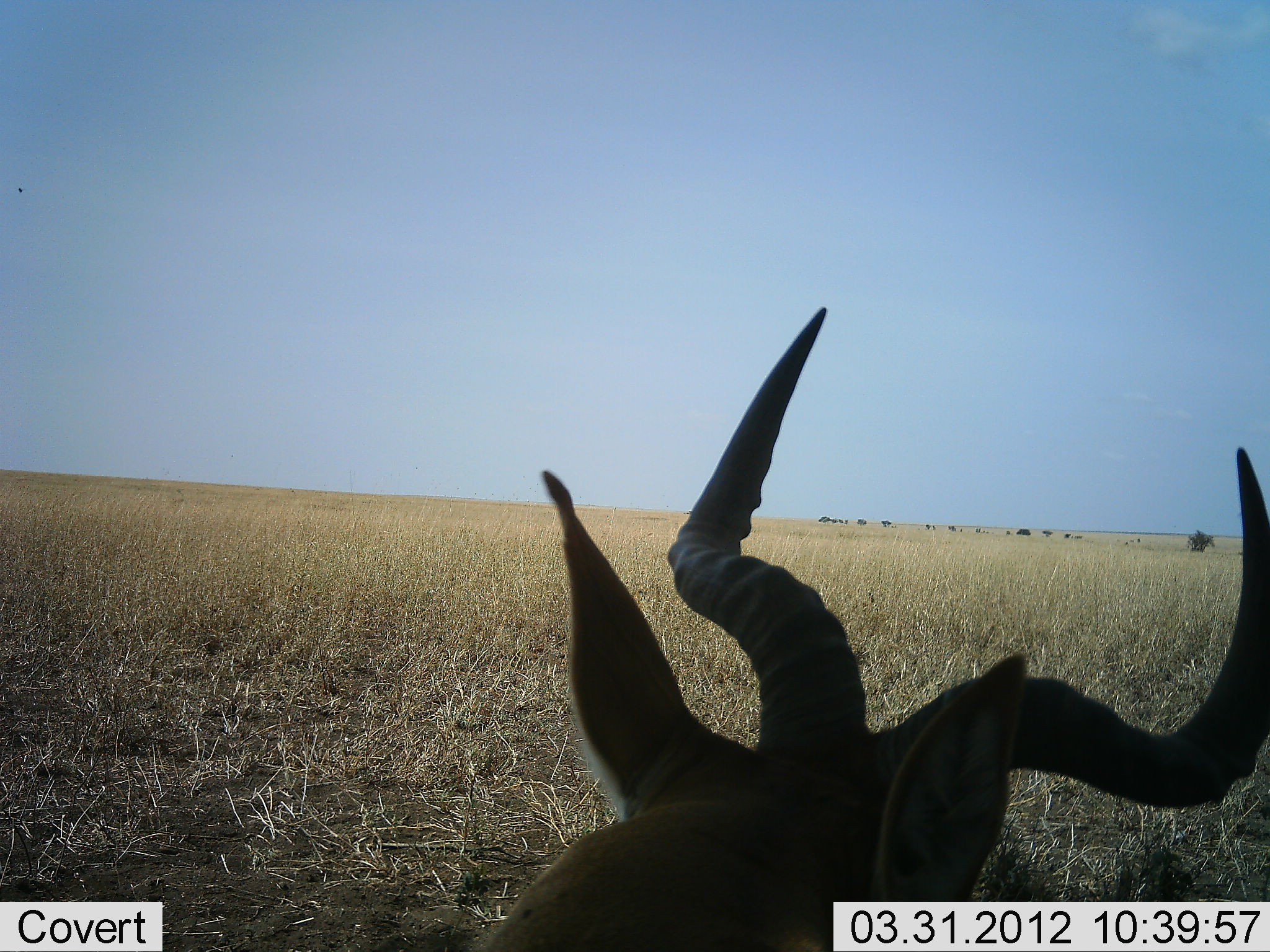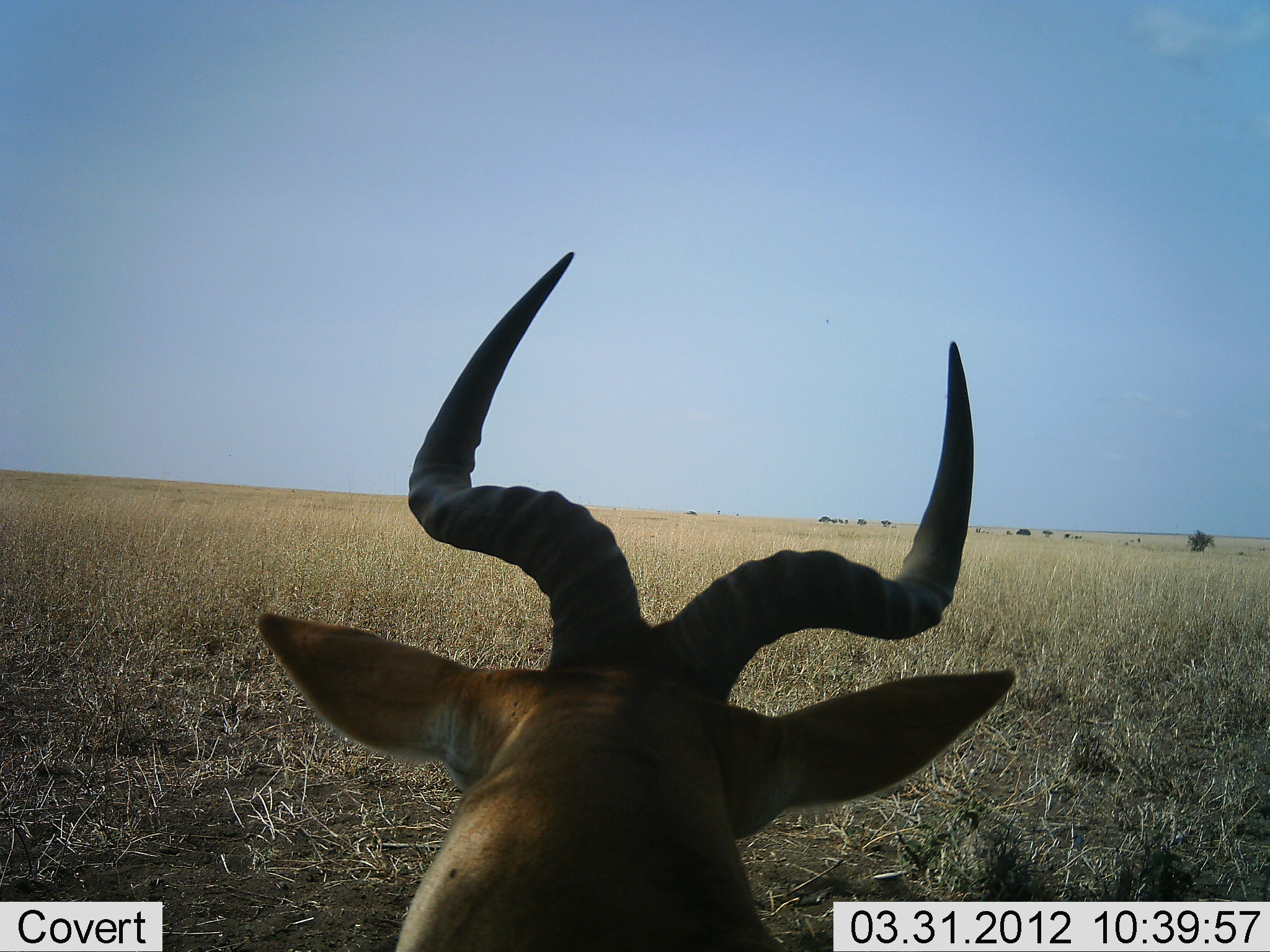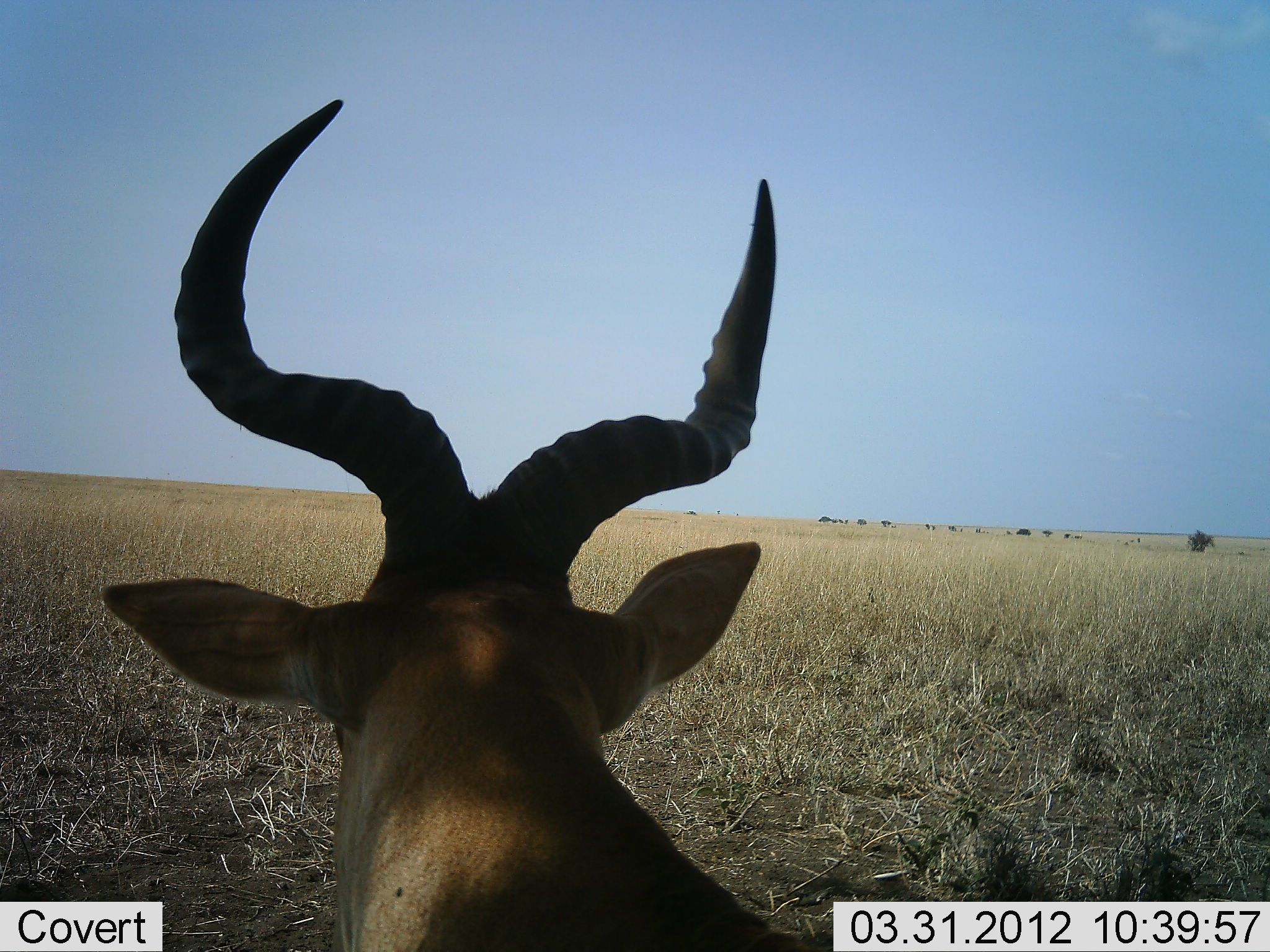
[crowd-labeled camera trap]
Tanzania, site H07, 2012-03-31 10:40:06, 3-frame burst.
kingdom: Animalia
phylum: Chordata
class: Mammalia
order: Artiodactyla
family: Bovidae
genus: Alcelaphus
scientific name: Alcelaphus buselaphus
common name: hartebeest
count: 1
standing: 30%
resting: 61%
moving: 9%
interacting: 0%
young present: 0%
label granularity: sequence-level